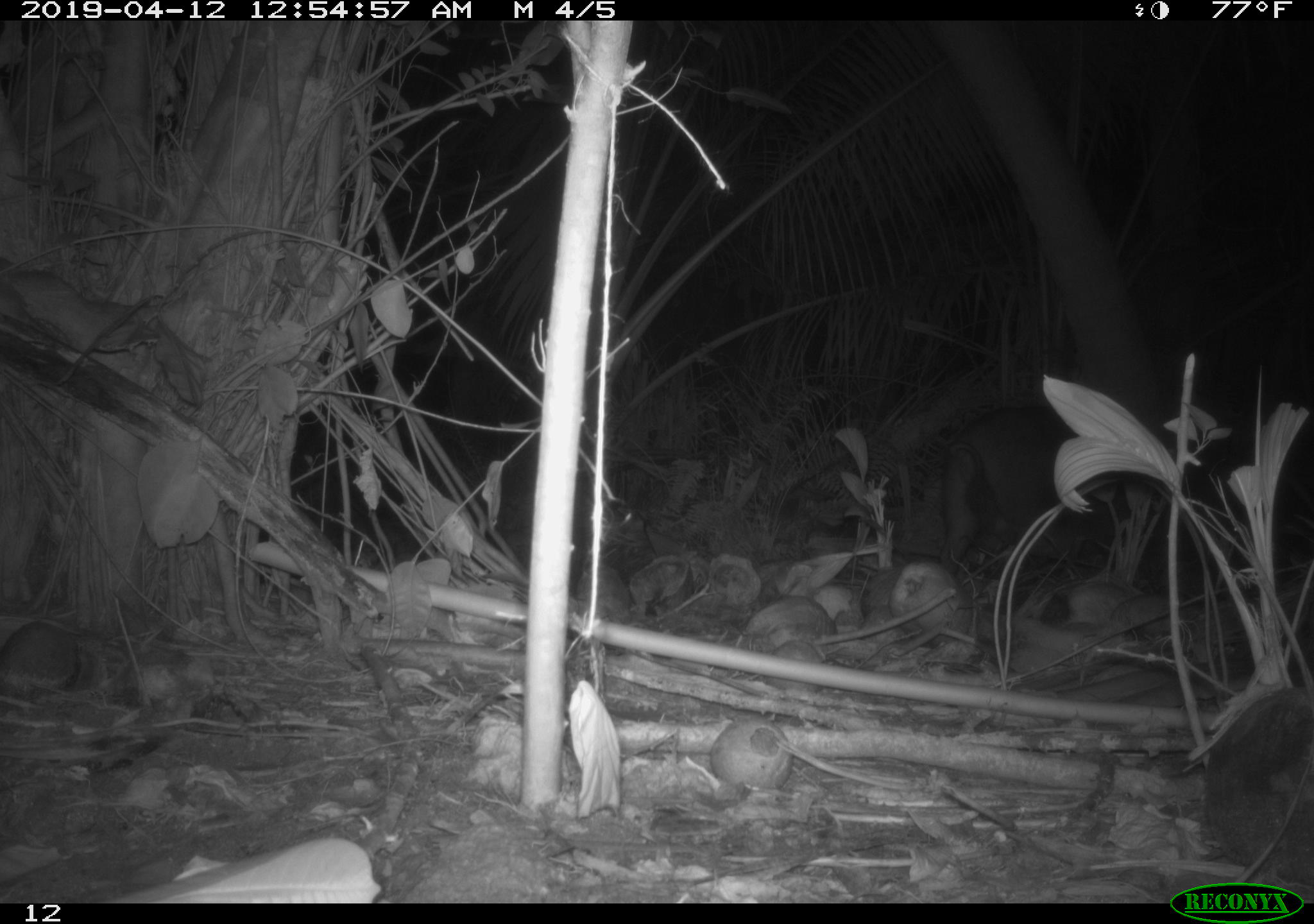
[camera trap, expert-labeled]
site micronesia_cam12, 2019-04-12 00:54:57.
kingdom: Animalia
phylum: Chordata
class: Mammalia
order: Artiodactyla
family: Suidae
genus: Sus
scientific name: Sus scrofa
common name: pig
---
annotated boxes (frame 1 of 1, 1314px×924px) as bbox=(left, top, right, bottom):
pig: bbox=(915, 410, 1081, 591)